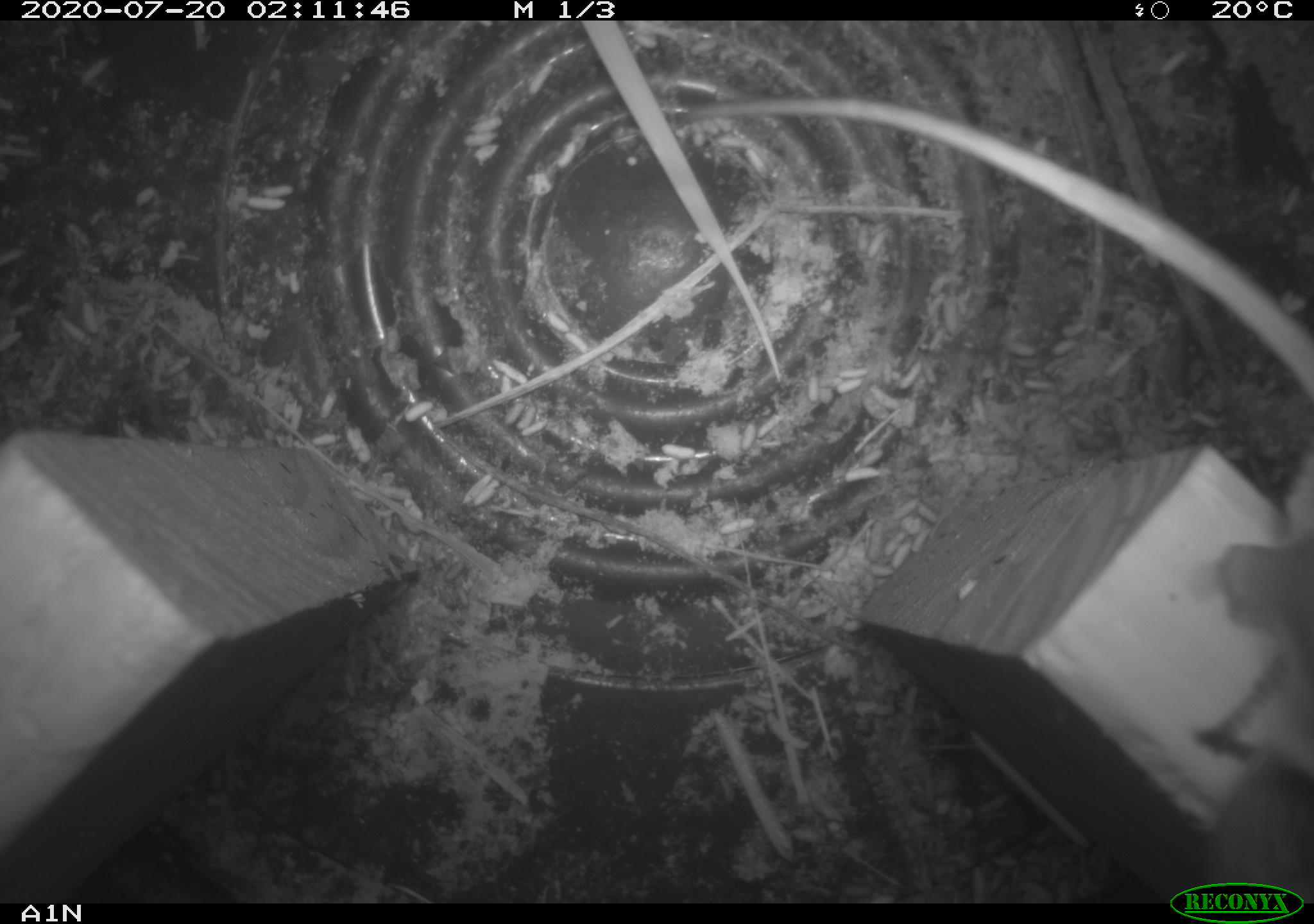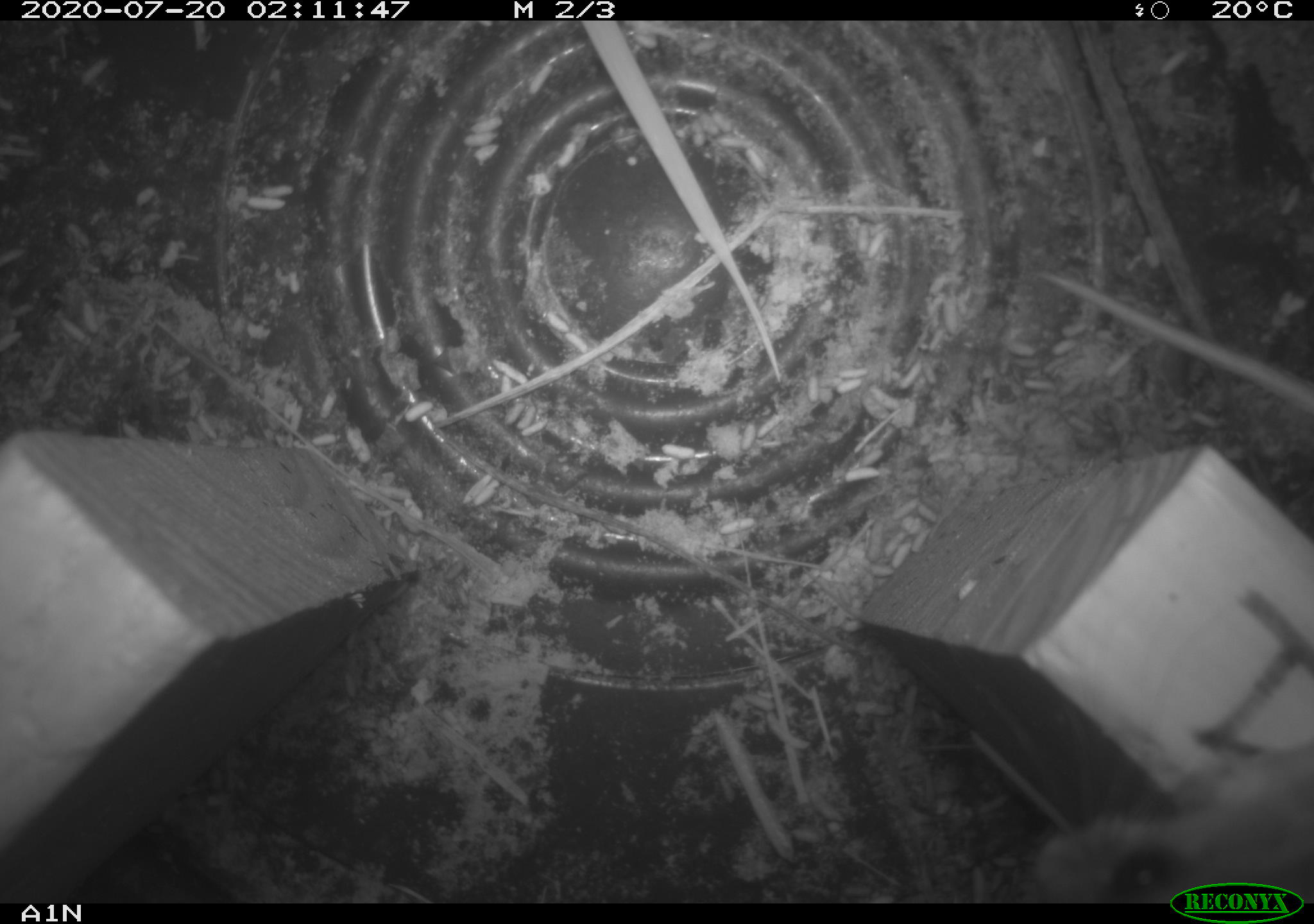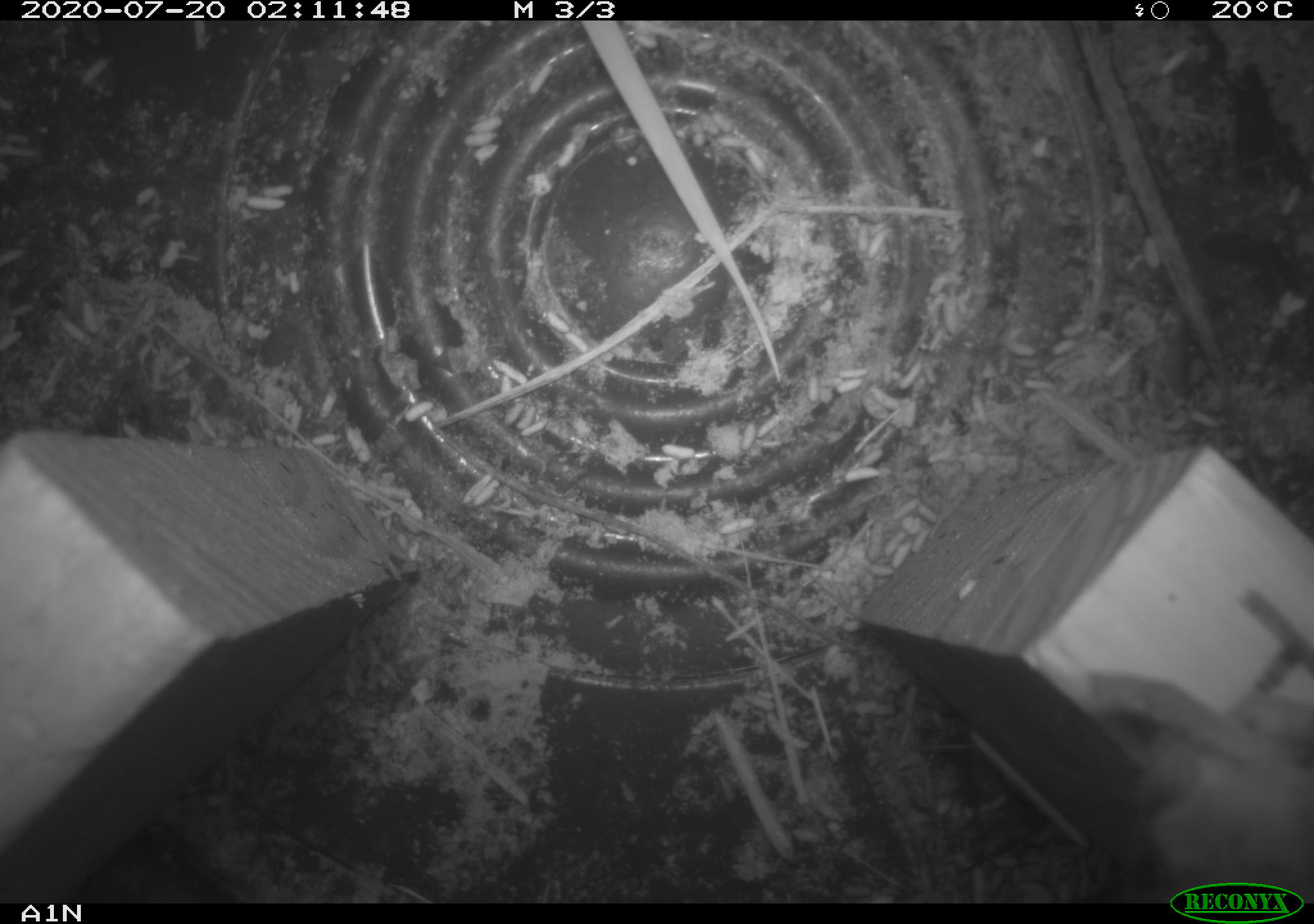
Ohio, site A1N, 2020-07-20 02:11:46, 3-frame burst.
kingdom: Animalia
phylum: Chordata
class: Mammalia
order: Rodentia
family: Cricetidae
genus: Peromyscus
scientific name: Peromyscus leucopus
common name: white-footed mouse